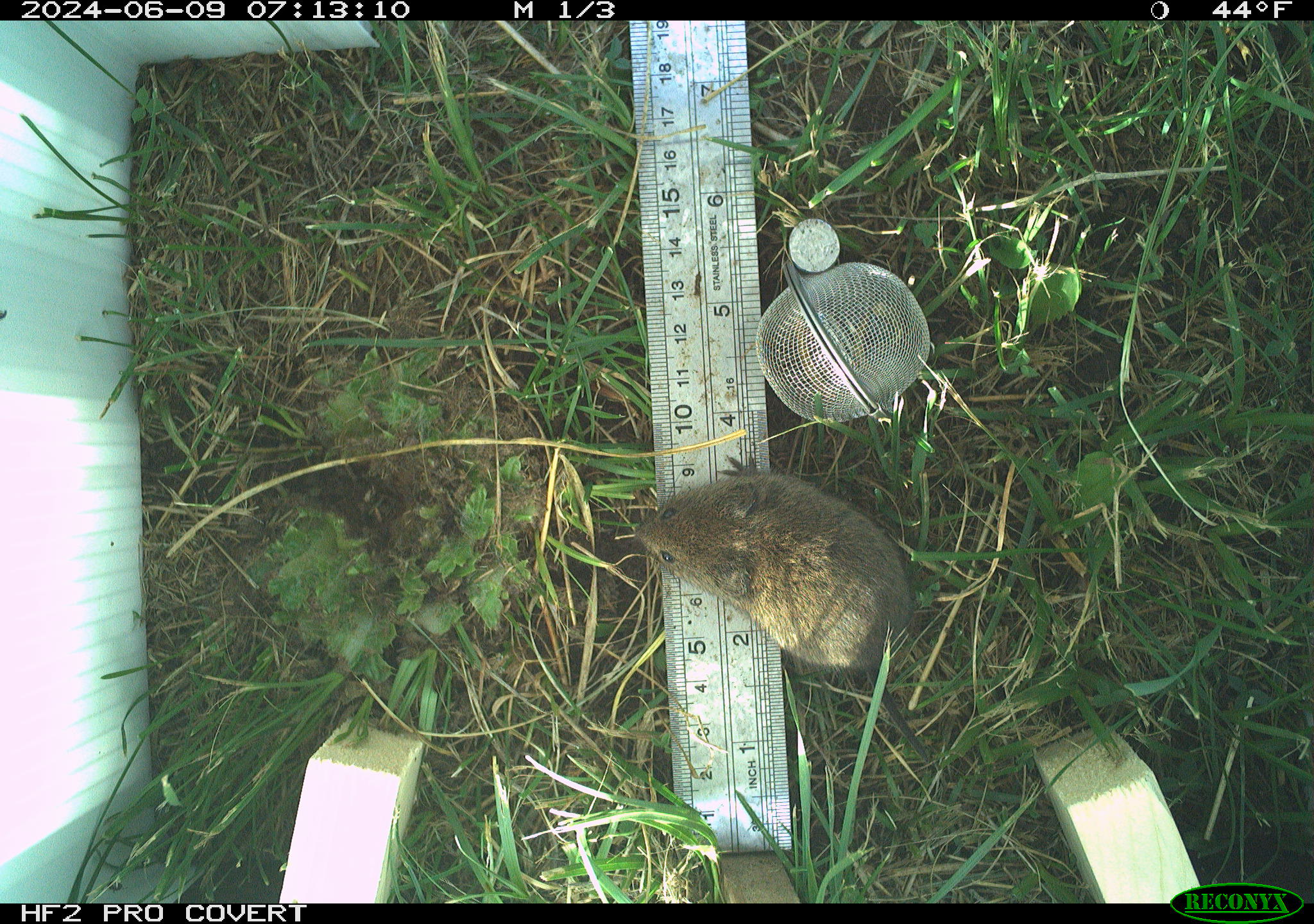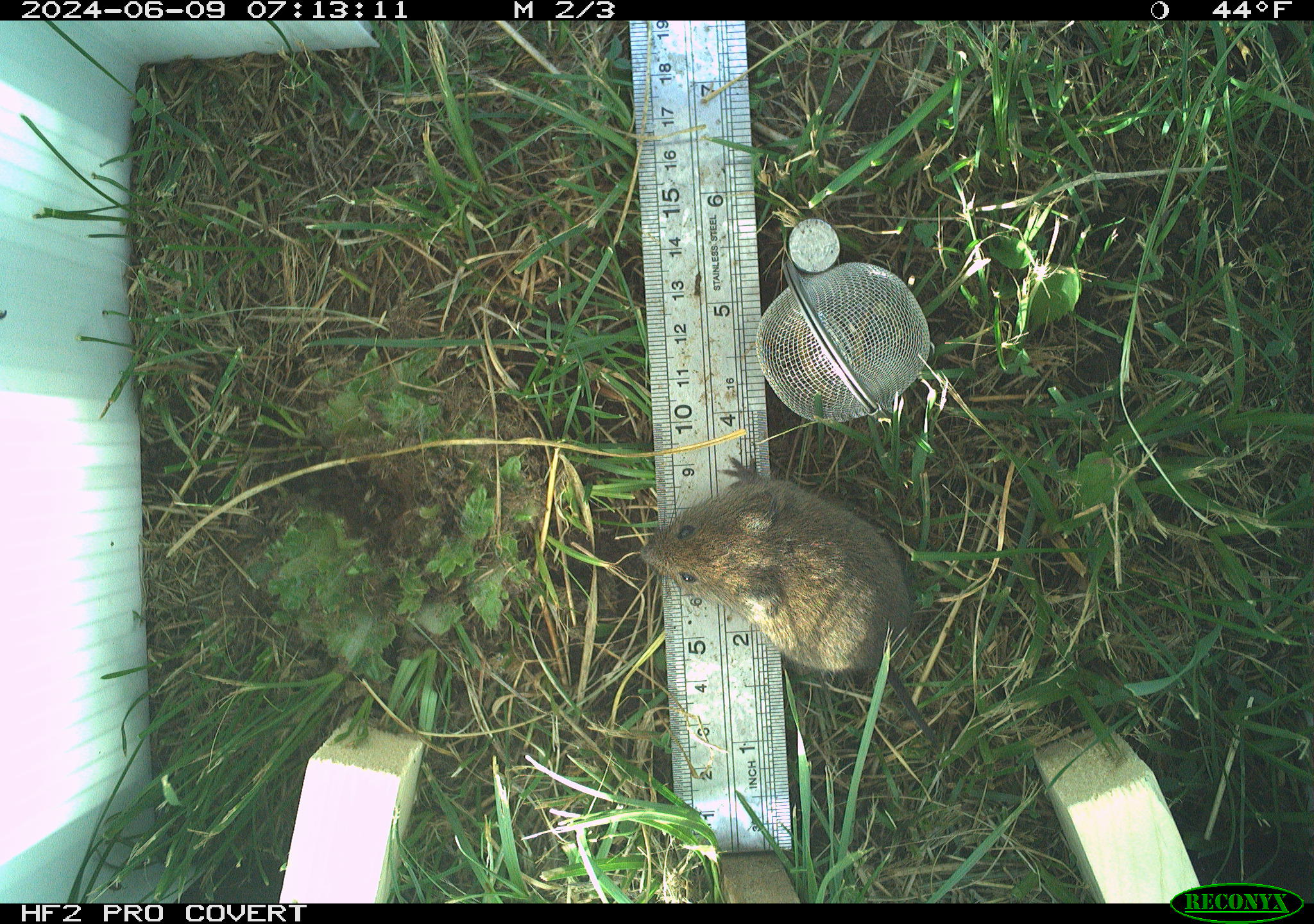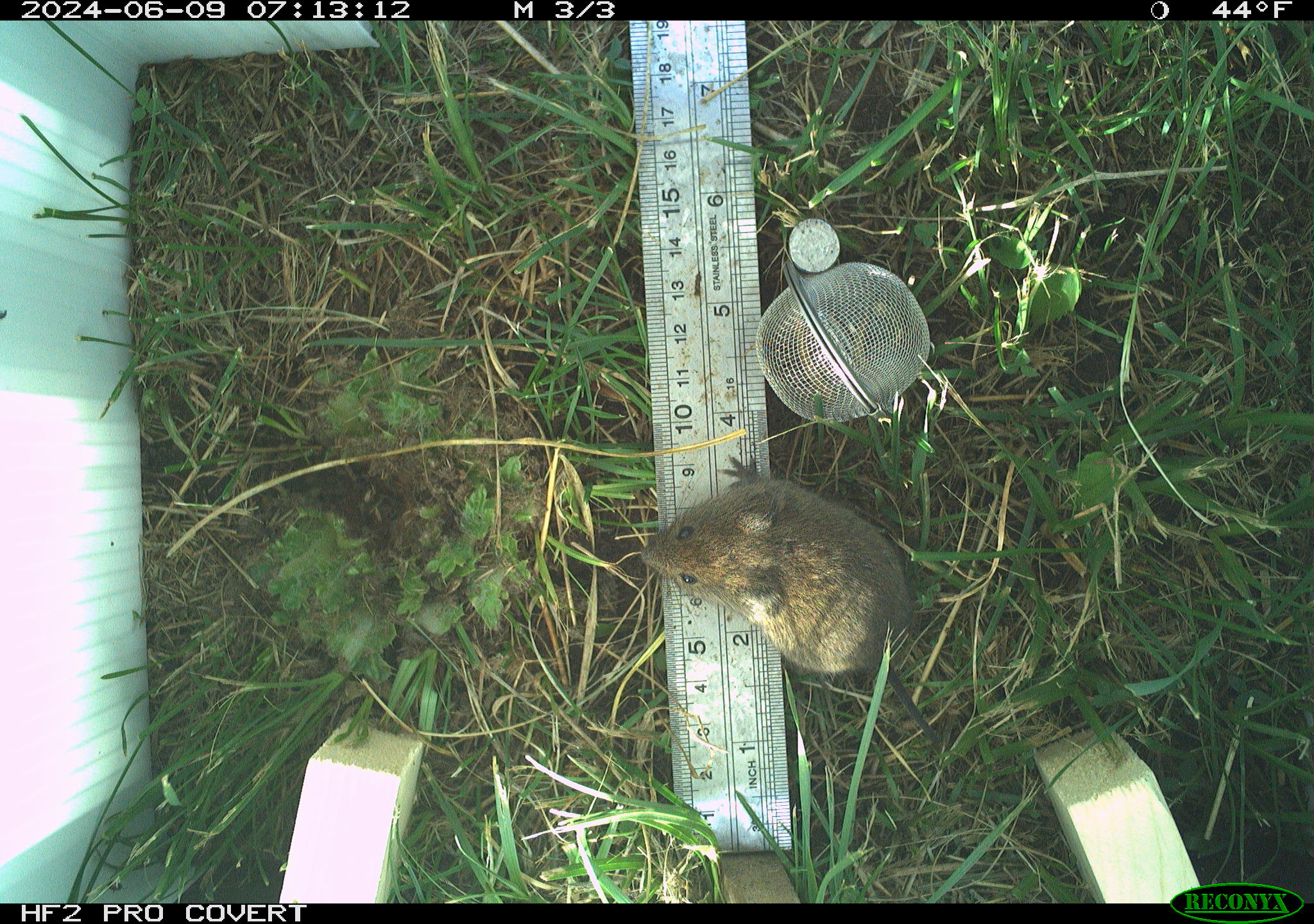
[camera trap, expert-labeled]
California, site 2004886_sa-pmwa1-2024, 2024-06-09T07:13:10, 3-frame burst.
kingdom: Animalia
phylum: Chordata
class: Mammalia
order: Rodentia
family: Cricetidae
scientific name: Arvicolinae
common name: voles, lemmings, and muskrats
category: arvicolinae subfamily